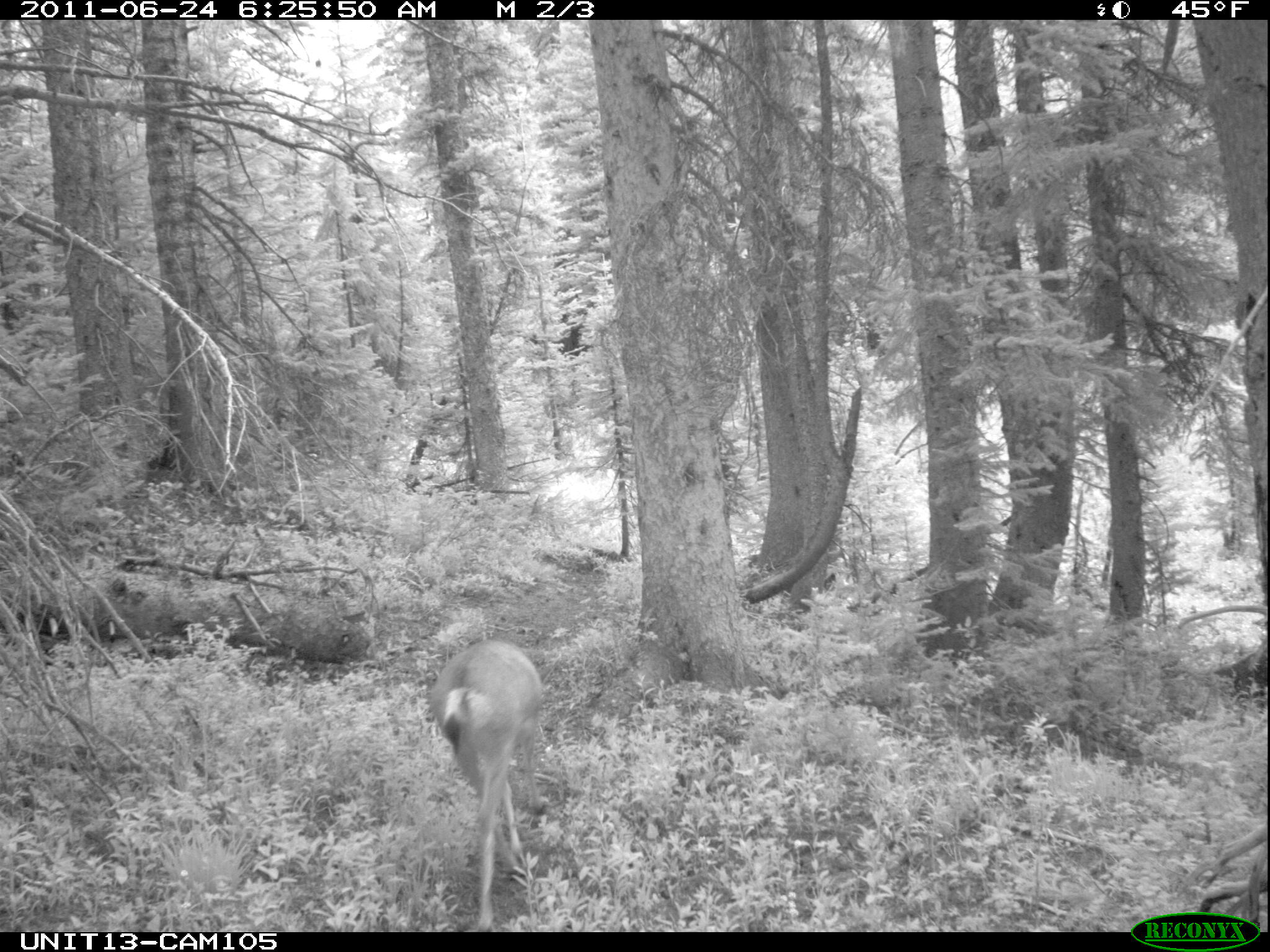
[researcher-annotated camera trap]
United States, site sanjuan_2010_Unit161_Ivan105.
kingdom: Animalia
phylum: Chordata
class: Mammalia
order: Artiodactyla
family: Cervidae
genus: Odocoileus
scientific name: Odocoileus hemionus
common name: mule deer